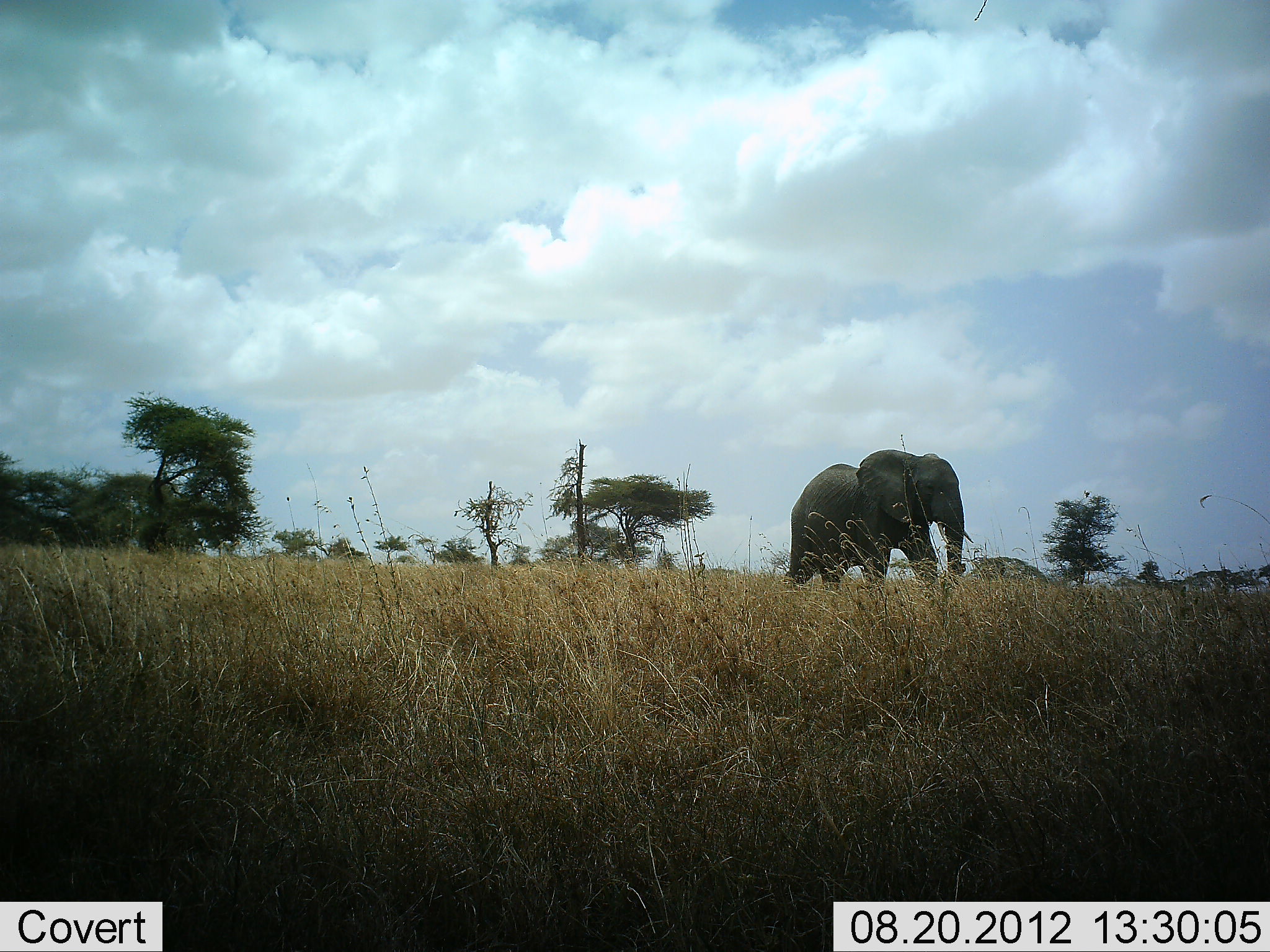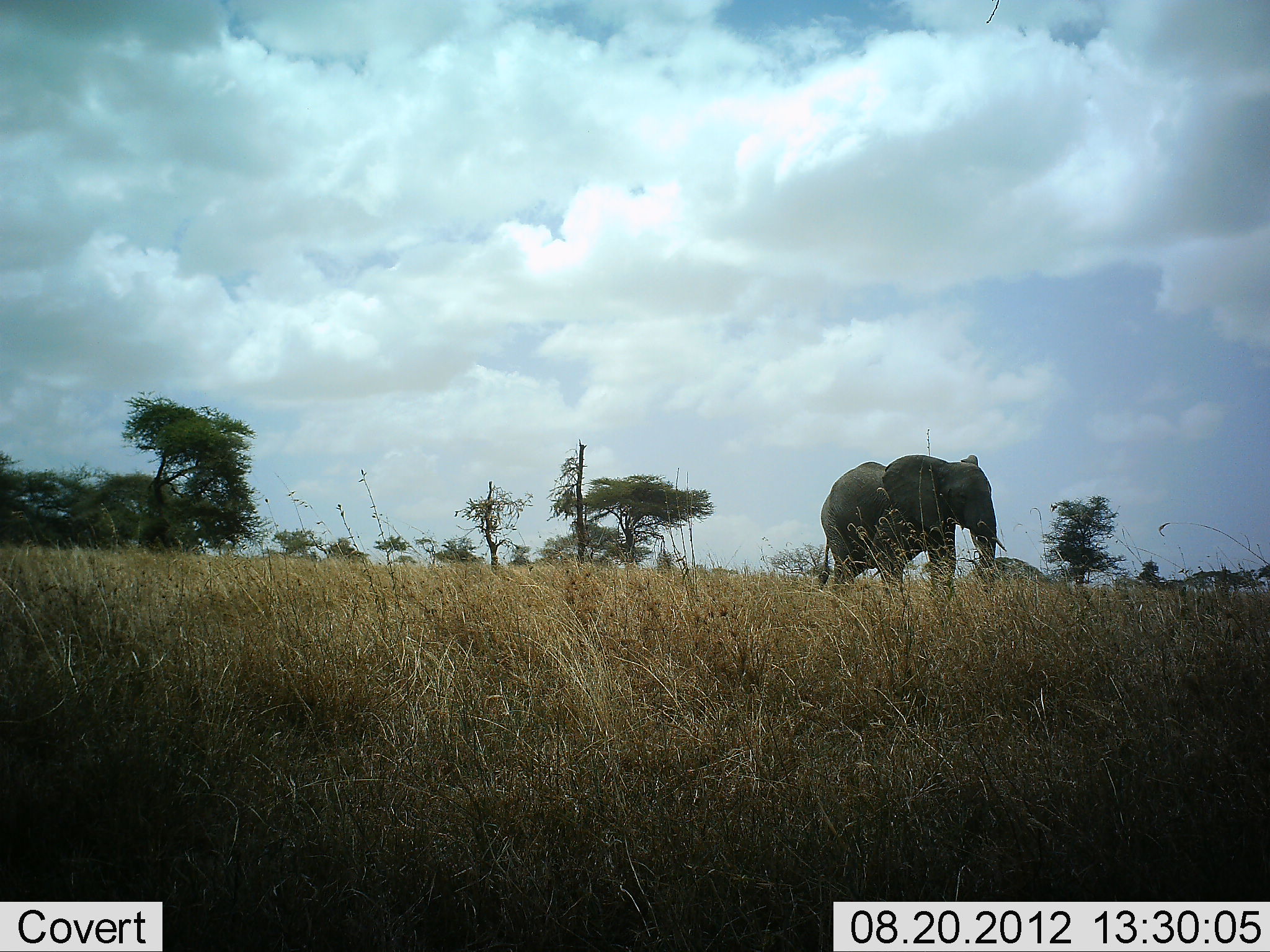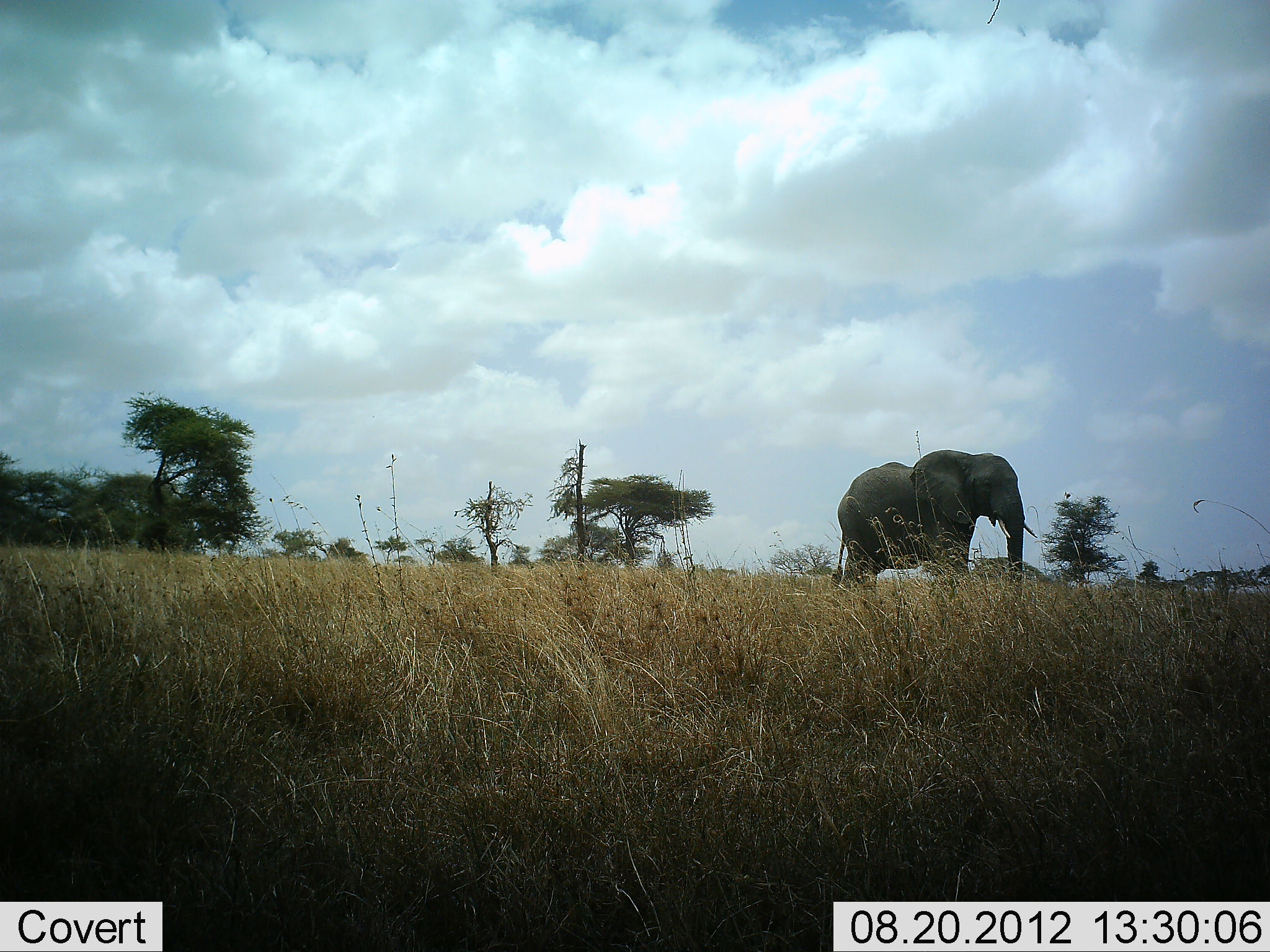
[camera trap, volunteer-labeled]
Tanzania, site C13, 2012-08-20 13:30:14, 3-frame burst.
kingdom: Animalia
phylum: Chordata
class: Mammalia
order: Proboscidea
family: Elephantidae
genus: Loxodonta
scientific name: Loxodonta africana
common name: african bush elephant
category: elephant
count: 1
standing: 10%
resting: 0%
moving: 90%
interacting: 0%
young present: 0%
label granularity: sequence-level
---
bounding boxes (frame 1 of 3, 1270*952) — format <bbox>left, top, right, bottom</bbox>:
animal: <bbox>783, 449, 974, 596</bbox>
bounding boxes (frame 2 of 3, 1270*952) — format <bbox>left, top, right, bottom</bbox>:
animal: <bbox>817, 454, 1008, 606</bbox>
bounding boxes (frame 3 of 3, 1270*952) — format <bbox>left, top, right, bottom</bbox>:
animal: <bbox>831, 449, 1038, 596</bbox>